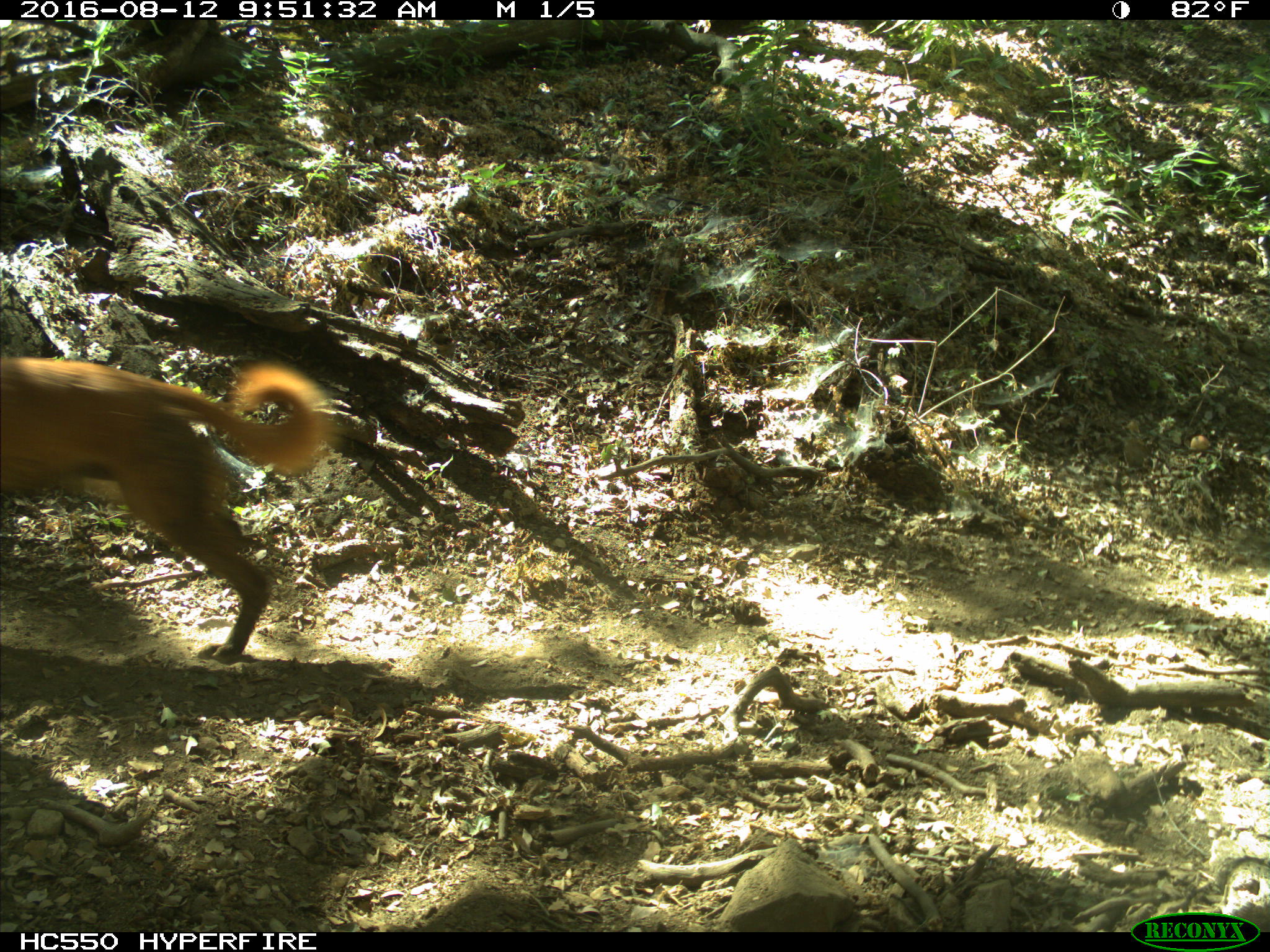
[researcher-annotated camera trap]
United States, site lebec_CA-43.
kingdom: Animalia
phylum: Chordata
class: Mammalia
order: Carnivora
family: Canidae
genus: Canis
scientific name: Canis familiaris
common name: domestic dog